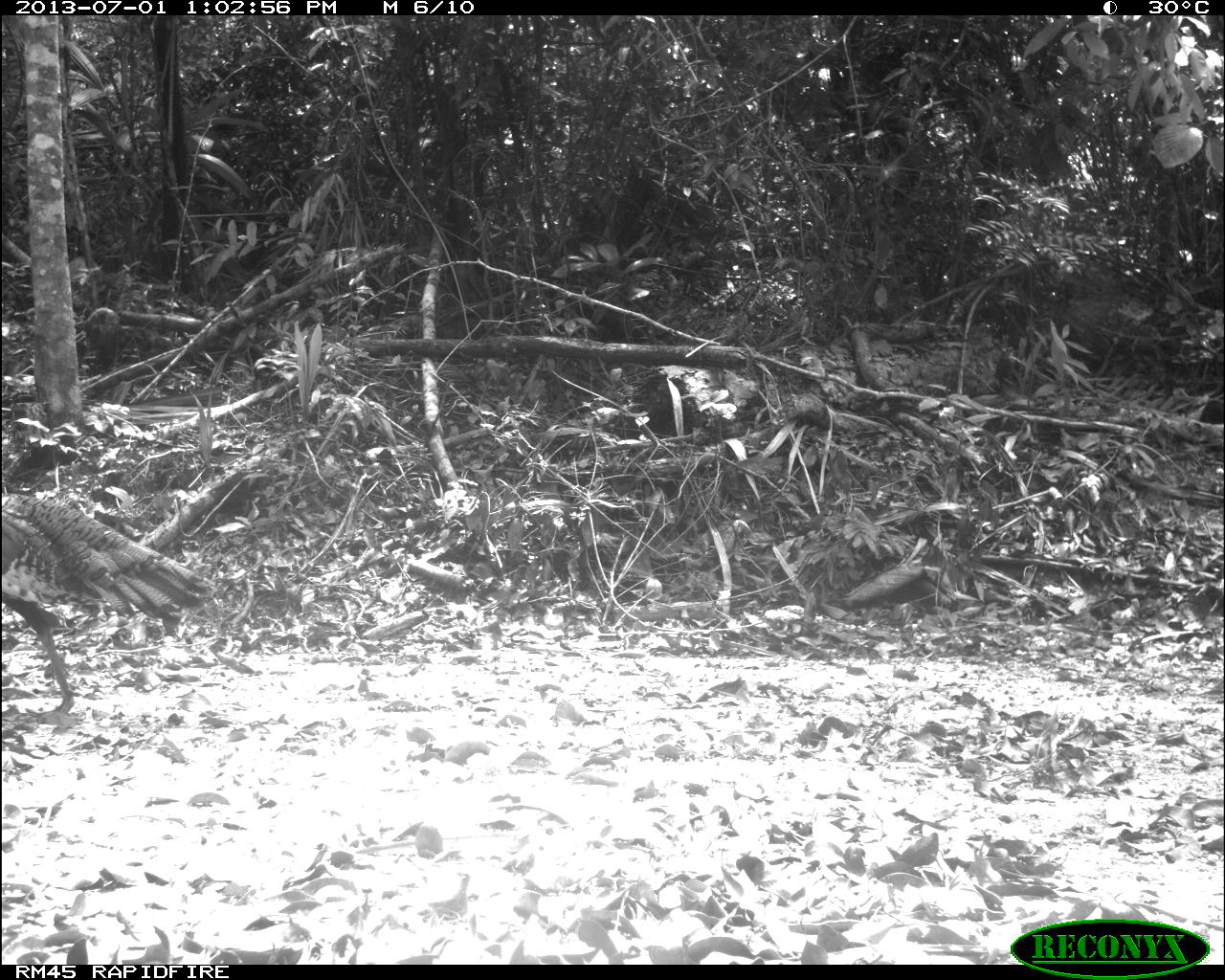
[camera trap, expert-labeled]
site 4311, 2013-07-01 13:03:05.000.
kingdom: Animalia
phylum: Chordata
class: Aves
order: Galliformes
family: Phasianidae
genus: Meleagris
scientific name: Meleagris ocellata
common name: ocellated turkey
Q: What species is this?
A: Meleagris ocellata (ocellated turkey).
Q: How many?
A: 1.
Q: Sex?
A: Male.